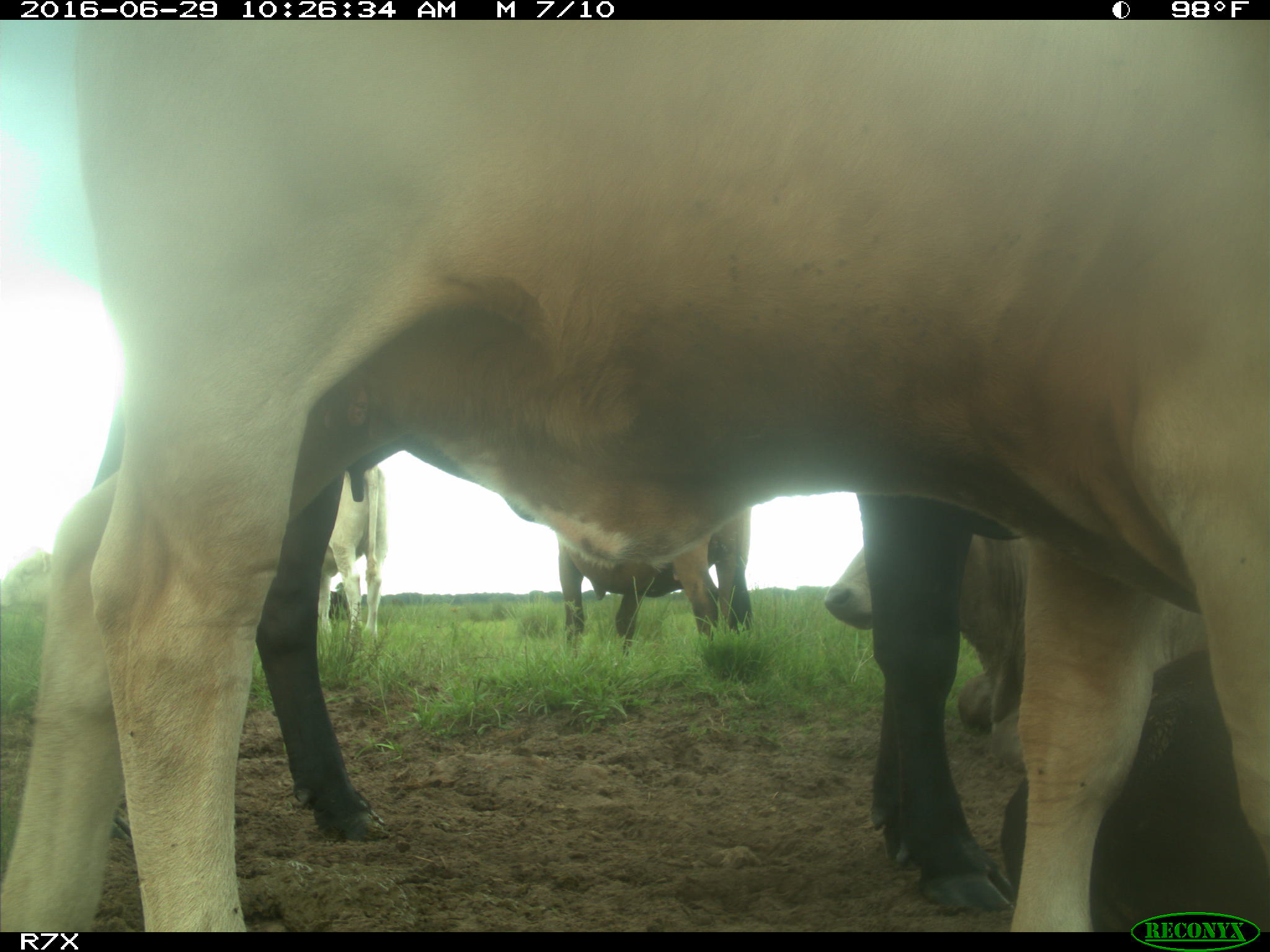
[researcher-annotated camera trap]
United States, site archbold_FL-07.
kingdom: Animalia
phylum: Chordata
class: Mammalia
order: Artiodactyla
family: Bovidae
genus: Bos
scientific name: Bos taurus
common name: domestic cow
Bos taurus (domestic cow).